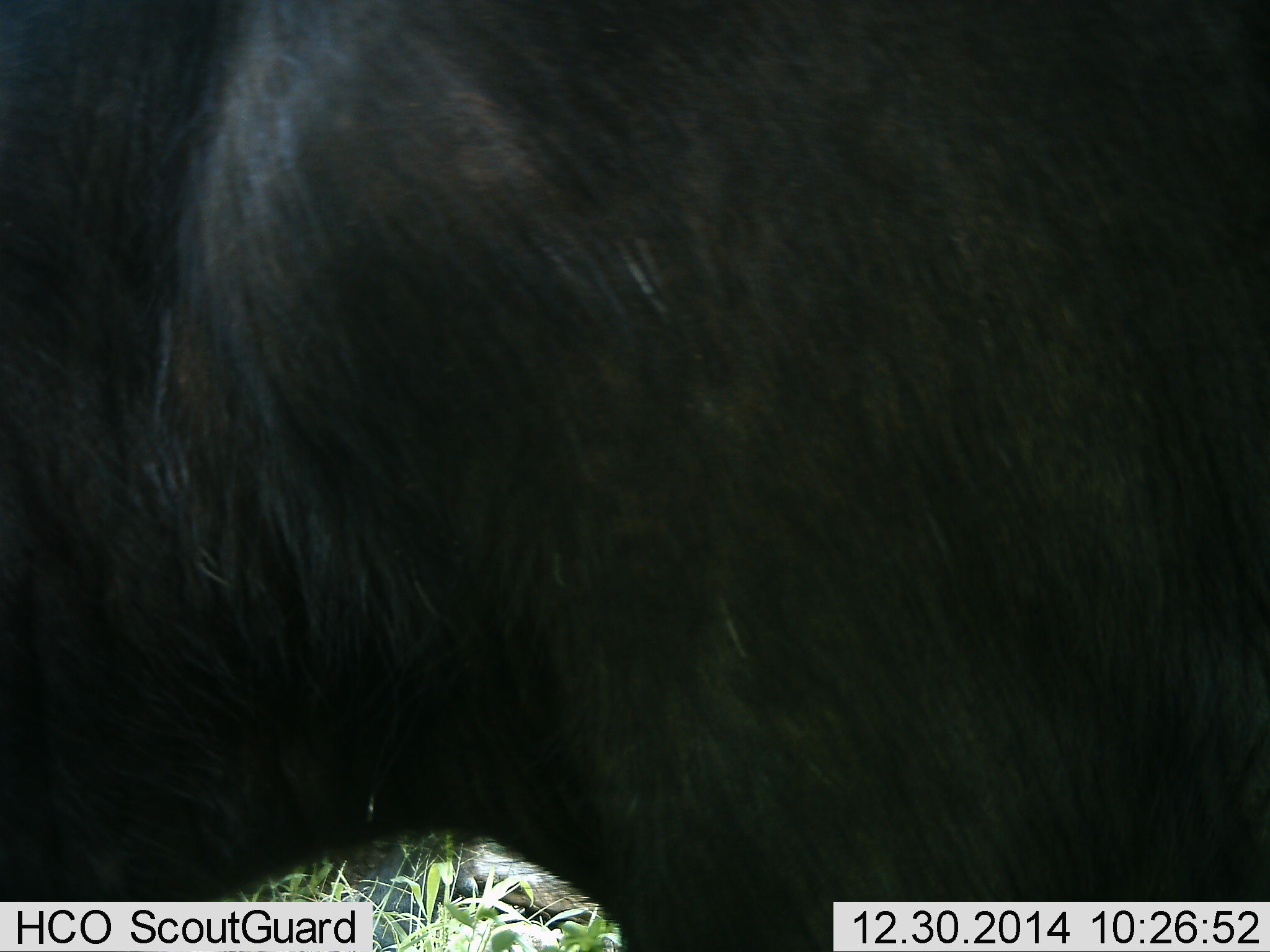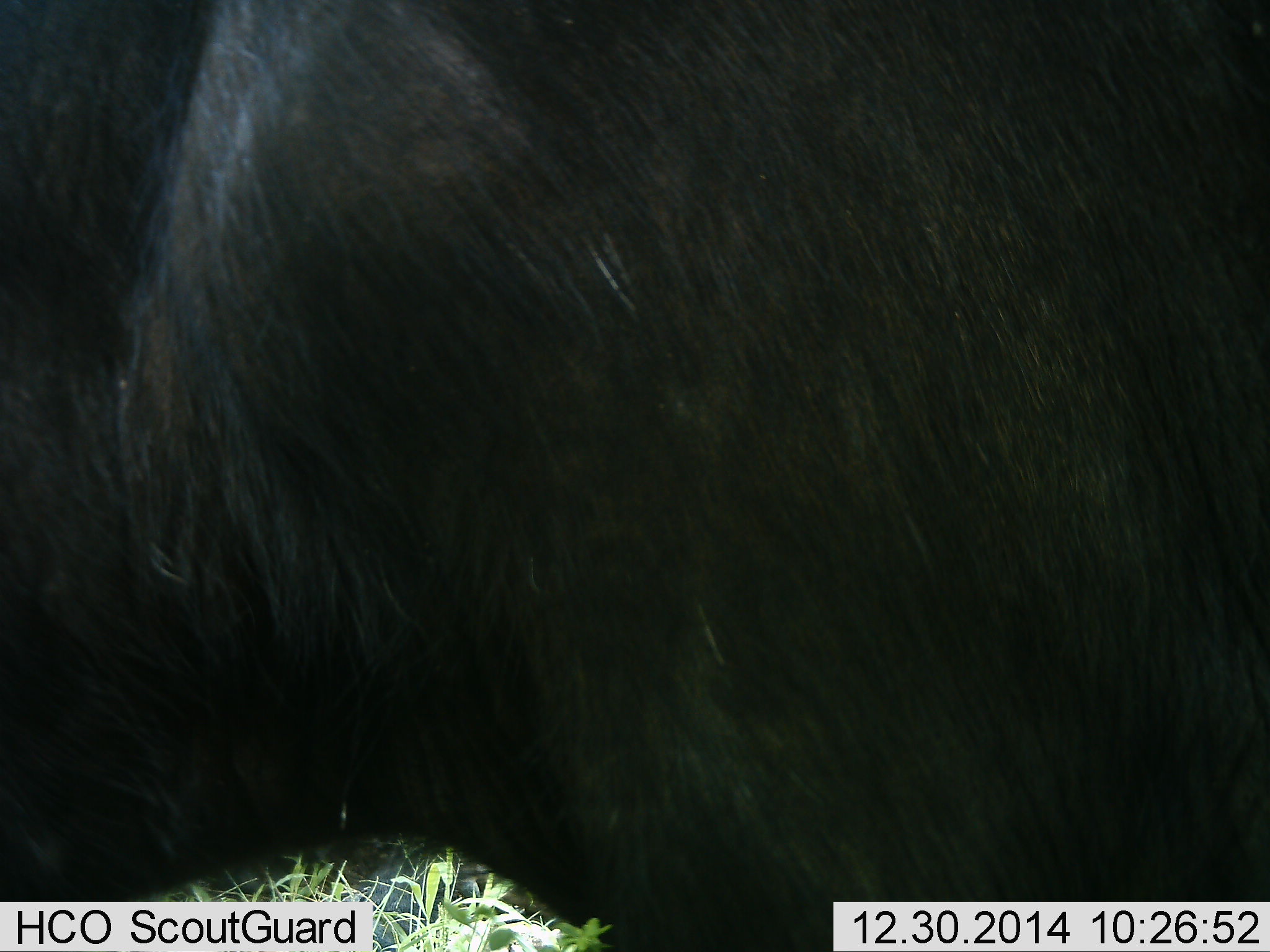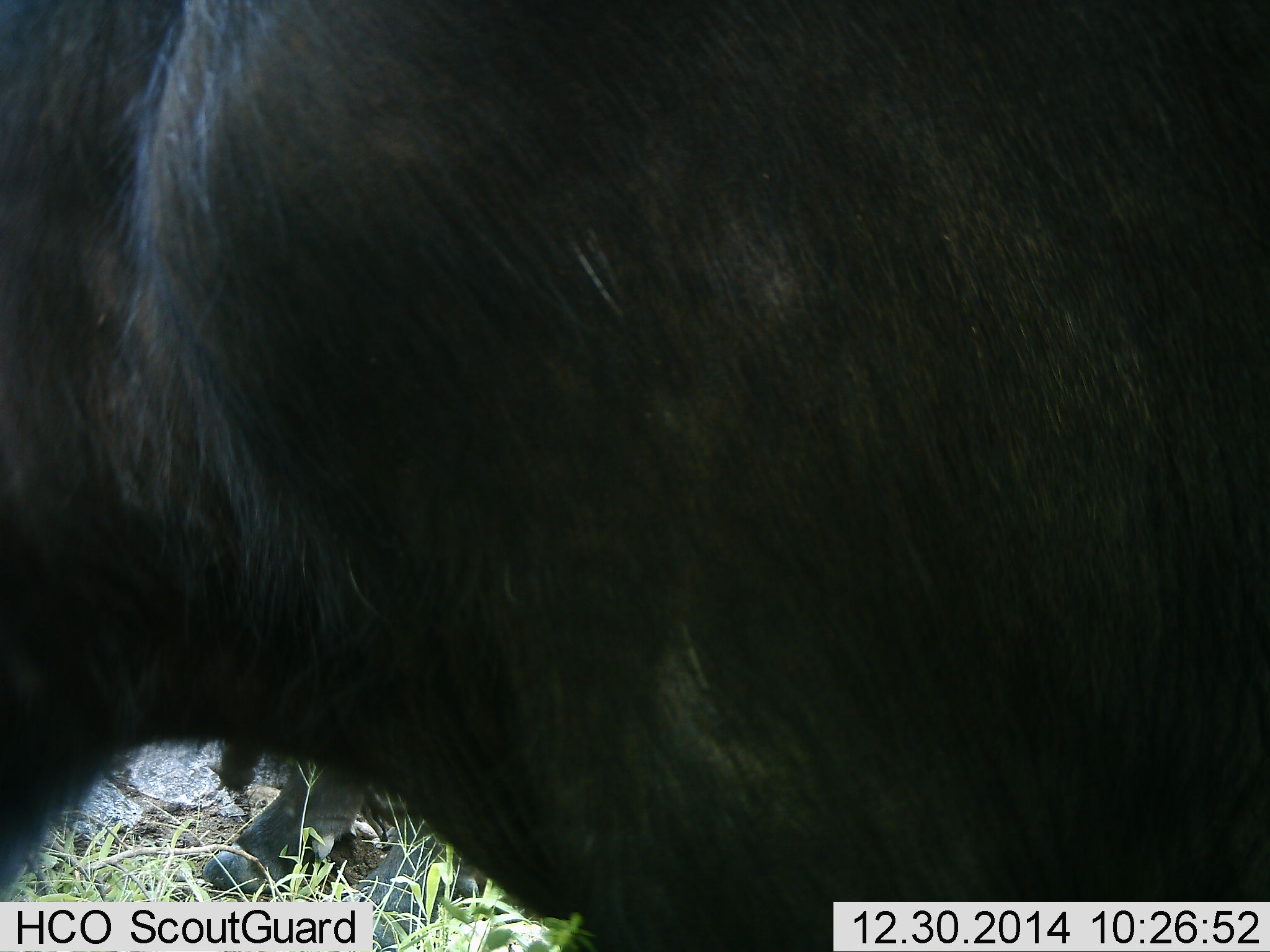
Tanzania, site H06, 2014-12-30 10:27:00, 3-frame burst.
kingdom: Animalia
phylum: Chordata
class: Mammalia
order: Artiodactyla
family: Bovidae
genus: Connochaetes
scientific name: Connochaetes taurinus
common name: blue wildebeest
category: wildebeest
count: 1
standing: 90%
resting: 0%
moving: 10%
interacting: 0%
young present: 0%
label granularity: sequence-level